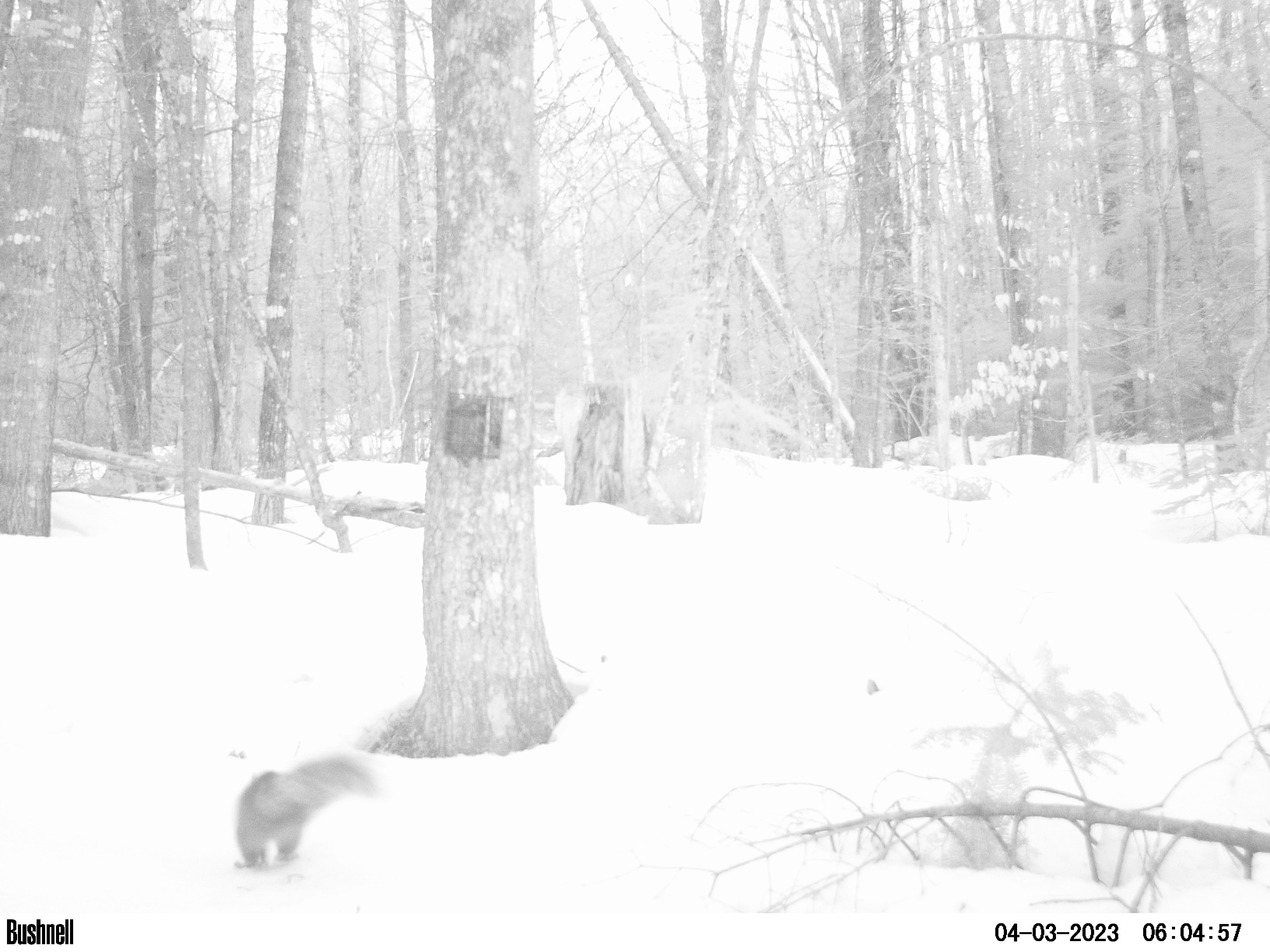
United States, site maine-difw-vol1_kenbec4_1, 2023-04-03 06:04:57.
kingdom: Animalia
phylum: Chordata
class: Mammalia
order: Rodentia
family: Sciuridae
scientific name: Sciuridae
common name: squirrel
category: squirrel sp.